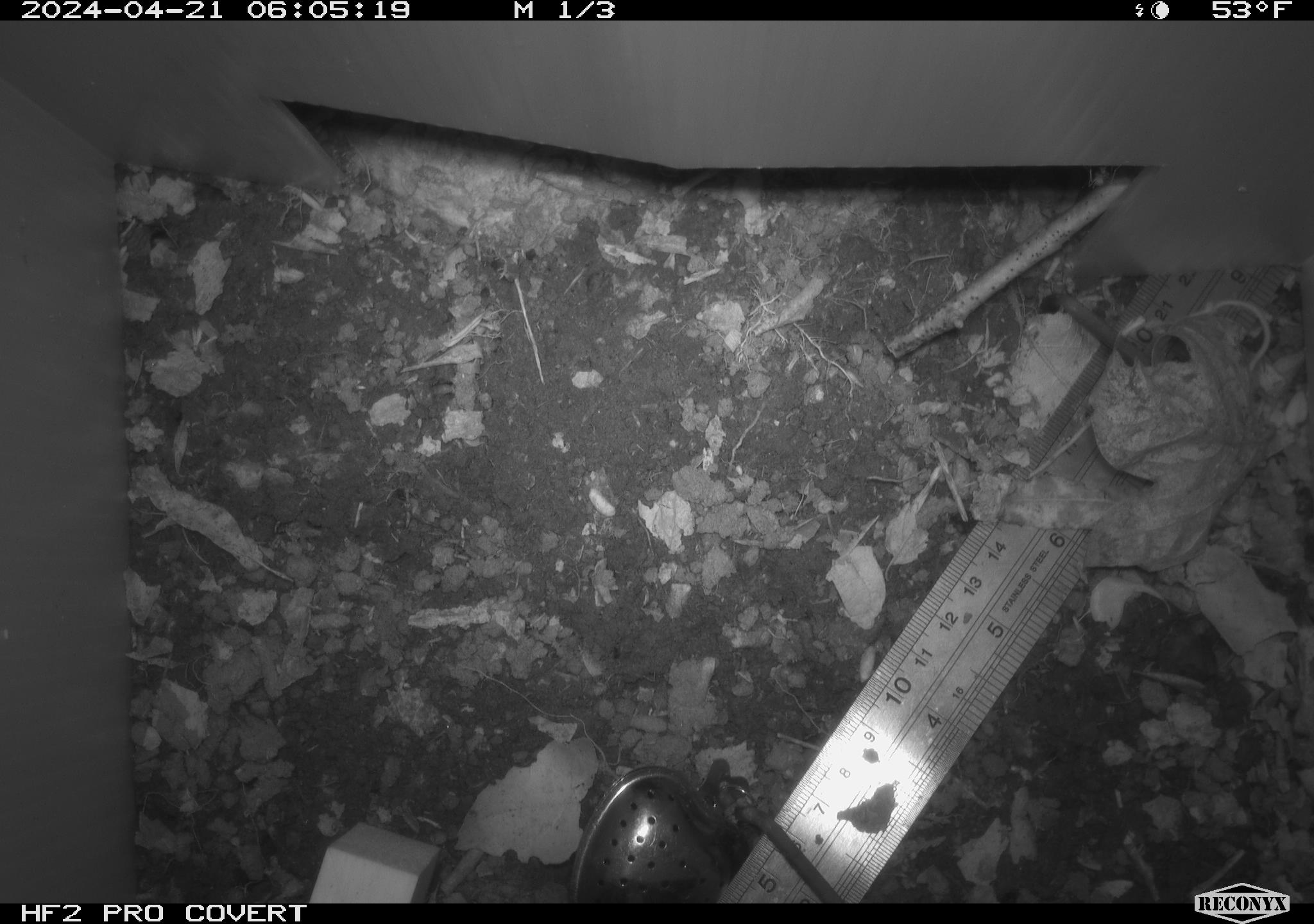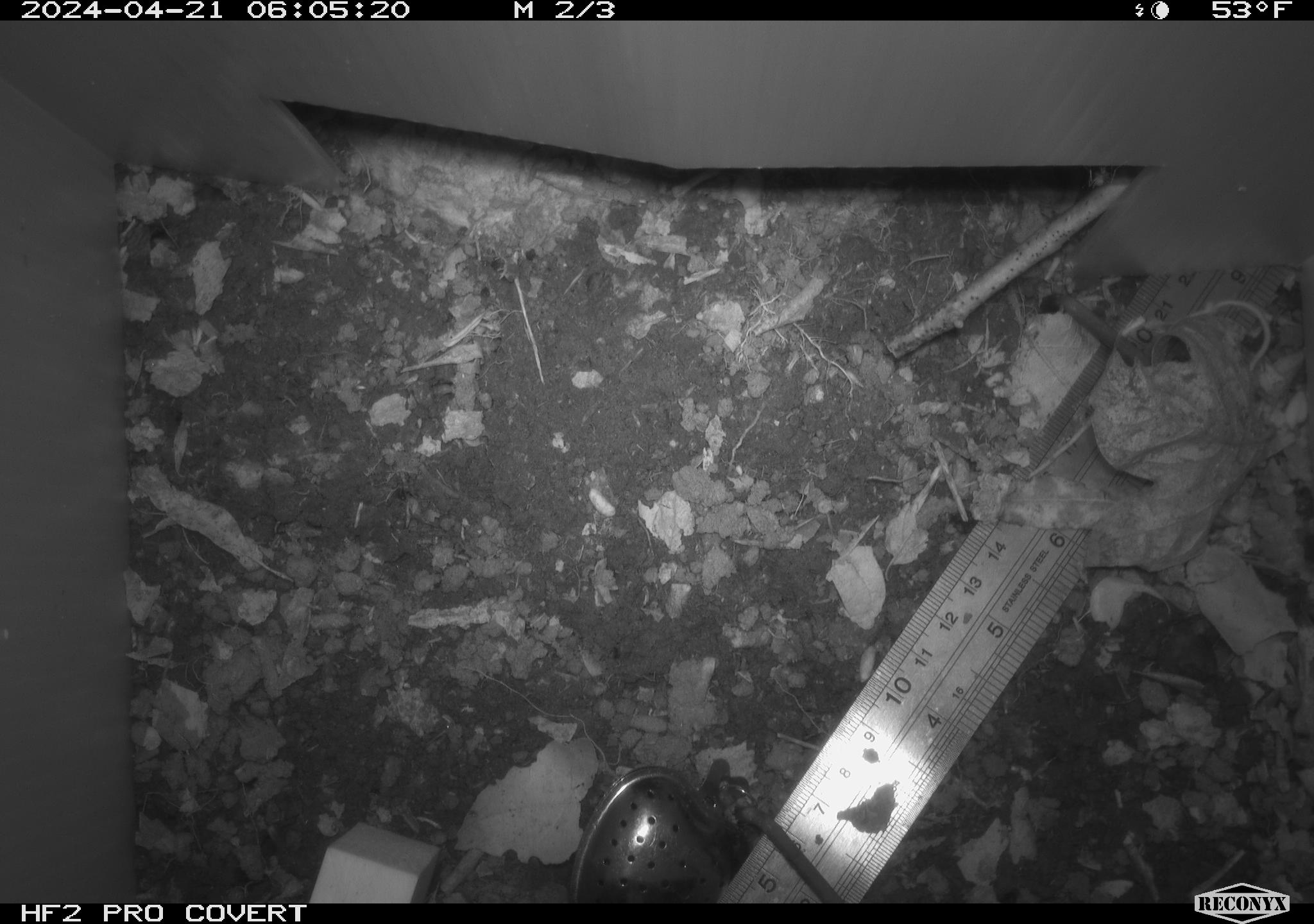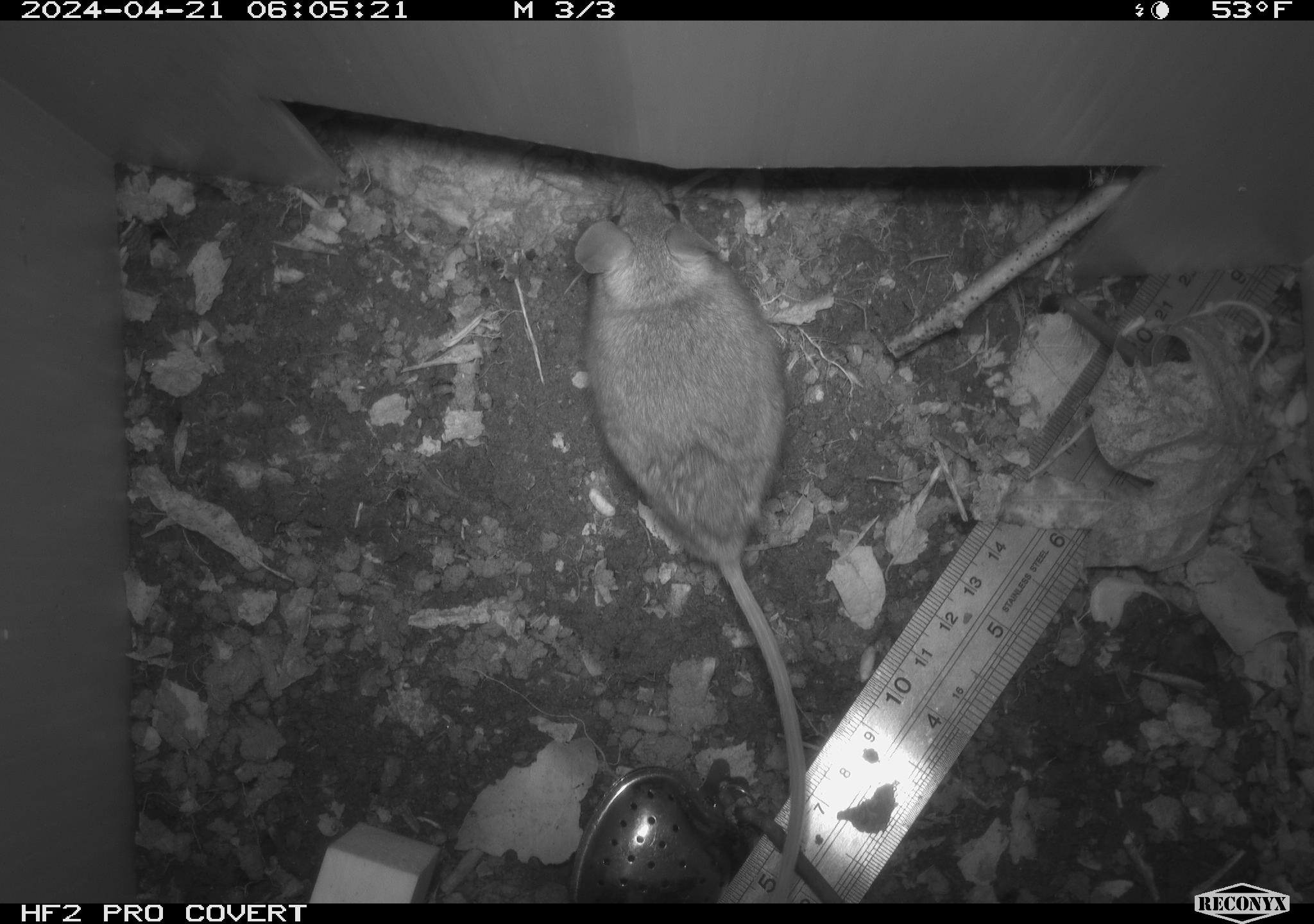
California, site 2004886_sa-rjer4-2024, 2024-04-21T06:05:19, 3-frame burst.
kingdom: Animalia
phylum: Chordata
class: Mammalia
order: Rodentia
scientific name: Rodentia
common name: mouse species